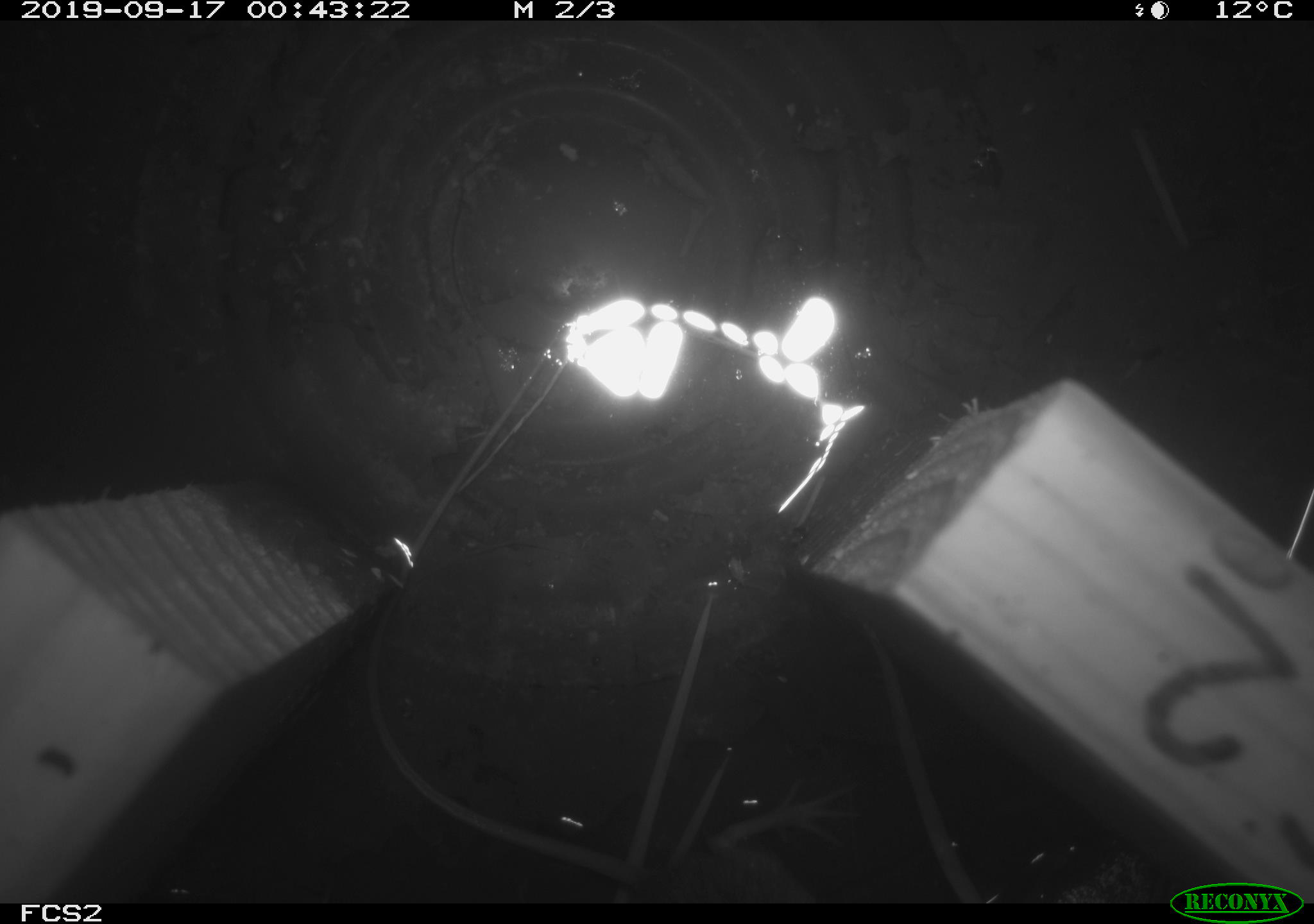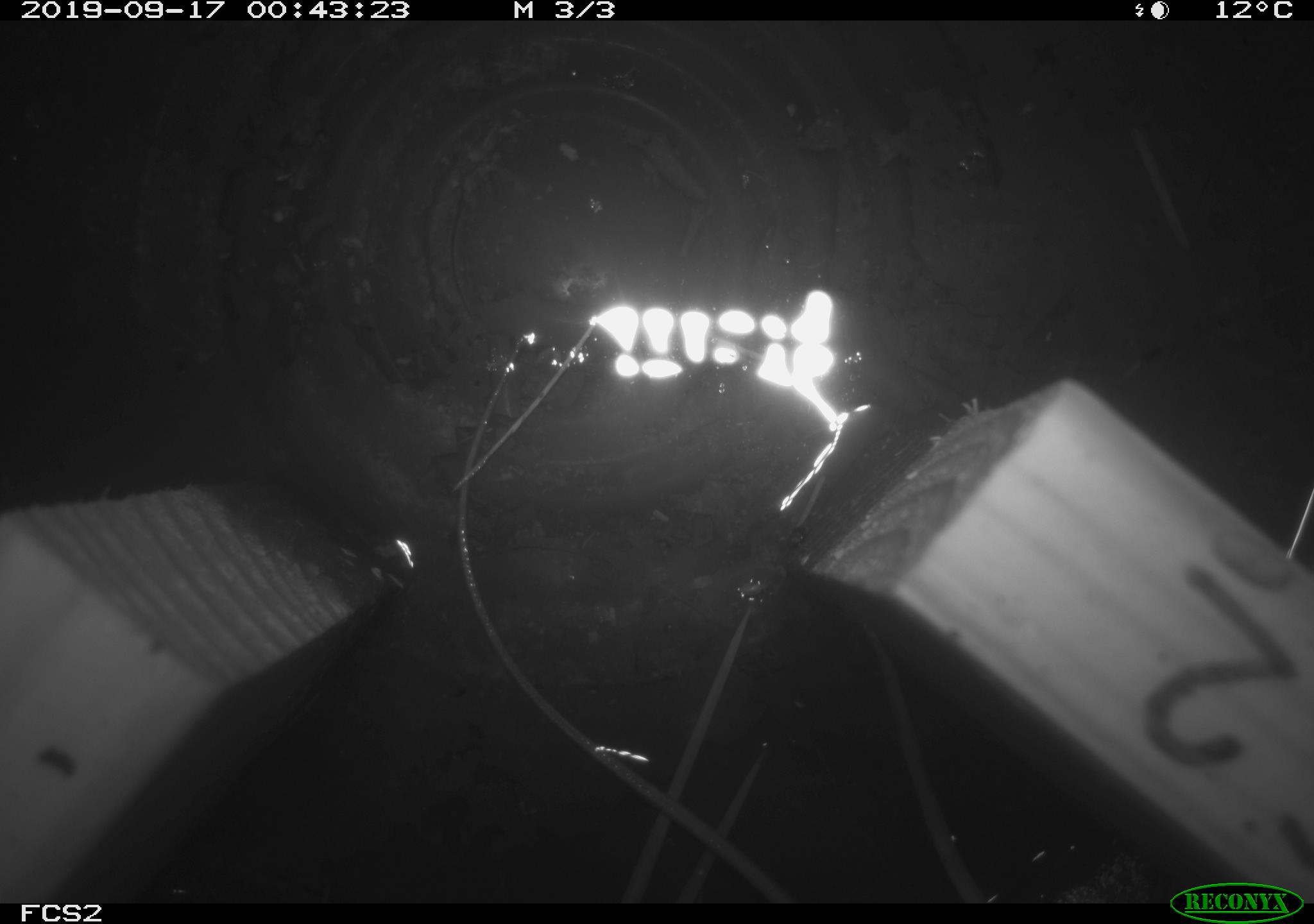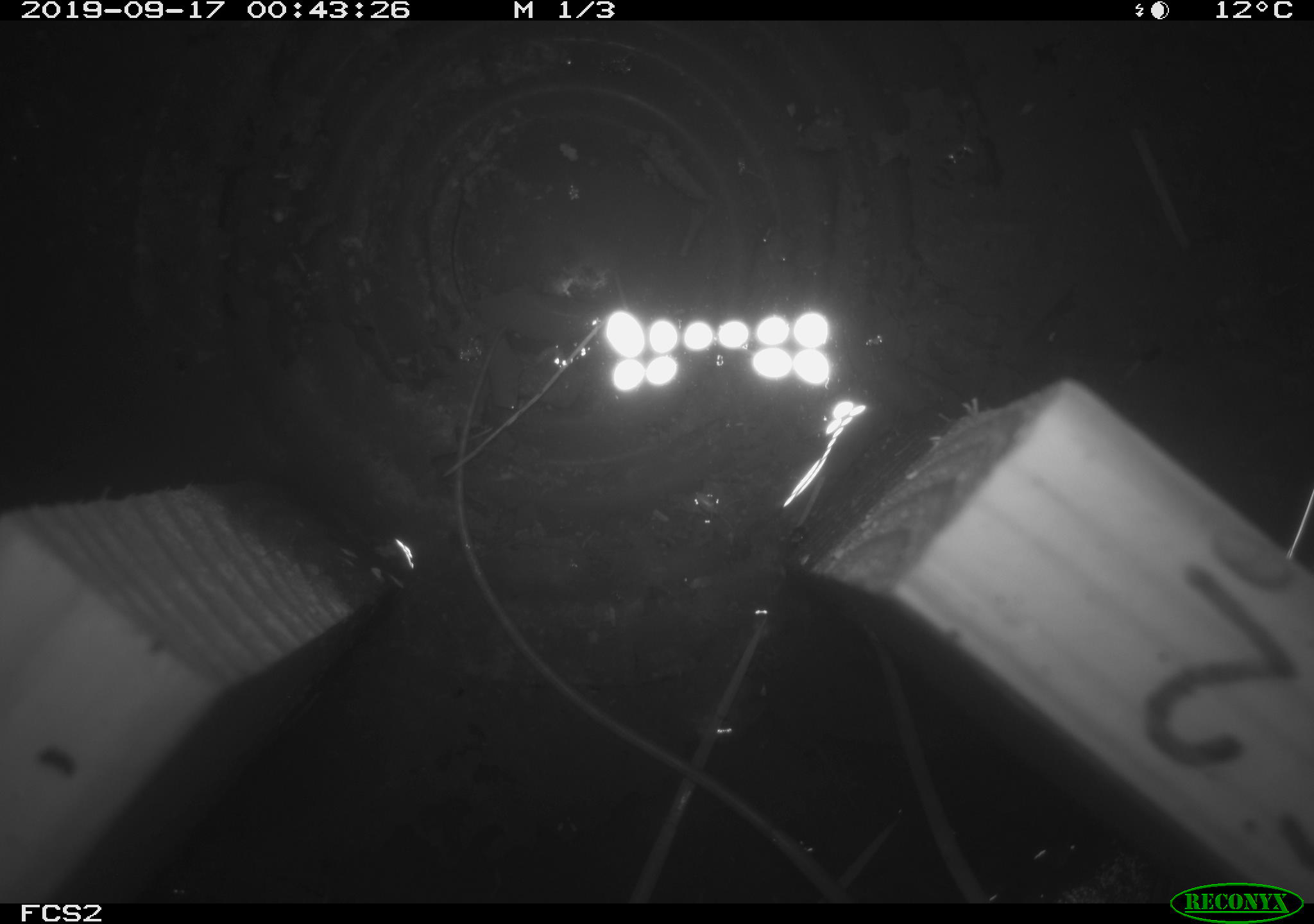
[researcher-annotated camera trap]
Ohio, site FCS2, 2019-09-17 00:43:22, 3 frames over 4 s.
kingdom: Animalia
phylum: Chordata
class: Mammalia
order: Rodentia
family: Zapodidae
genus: Napaeozapus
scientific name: Napaeozapus insignis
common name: woodland jumping mouse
Woodland jumping mouse (Napaeozapus insignis).